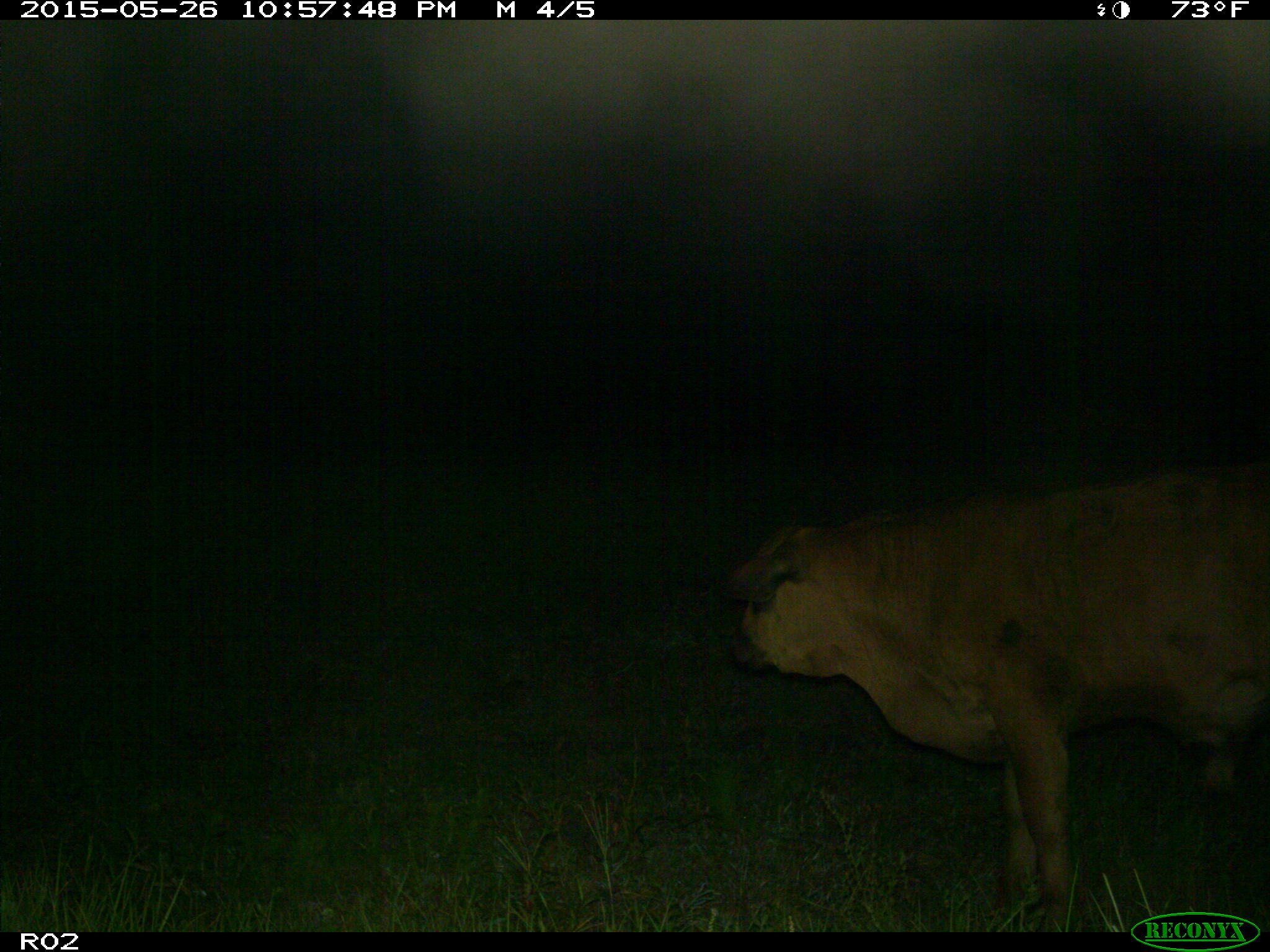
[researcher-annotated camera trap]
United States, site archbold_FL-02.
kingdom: Animalia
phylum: Chordata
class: Mammalia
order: Artiodactyla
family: Bovidae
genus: Bos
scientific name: Bos taurus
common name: domestic cow